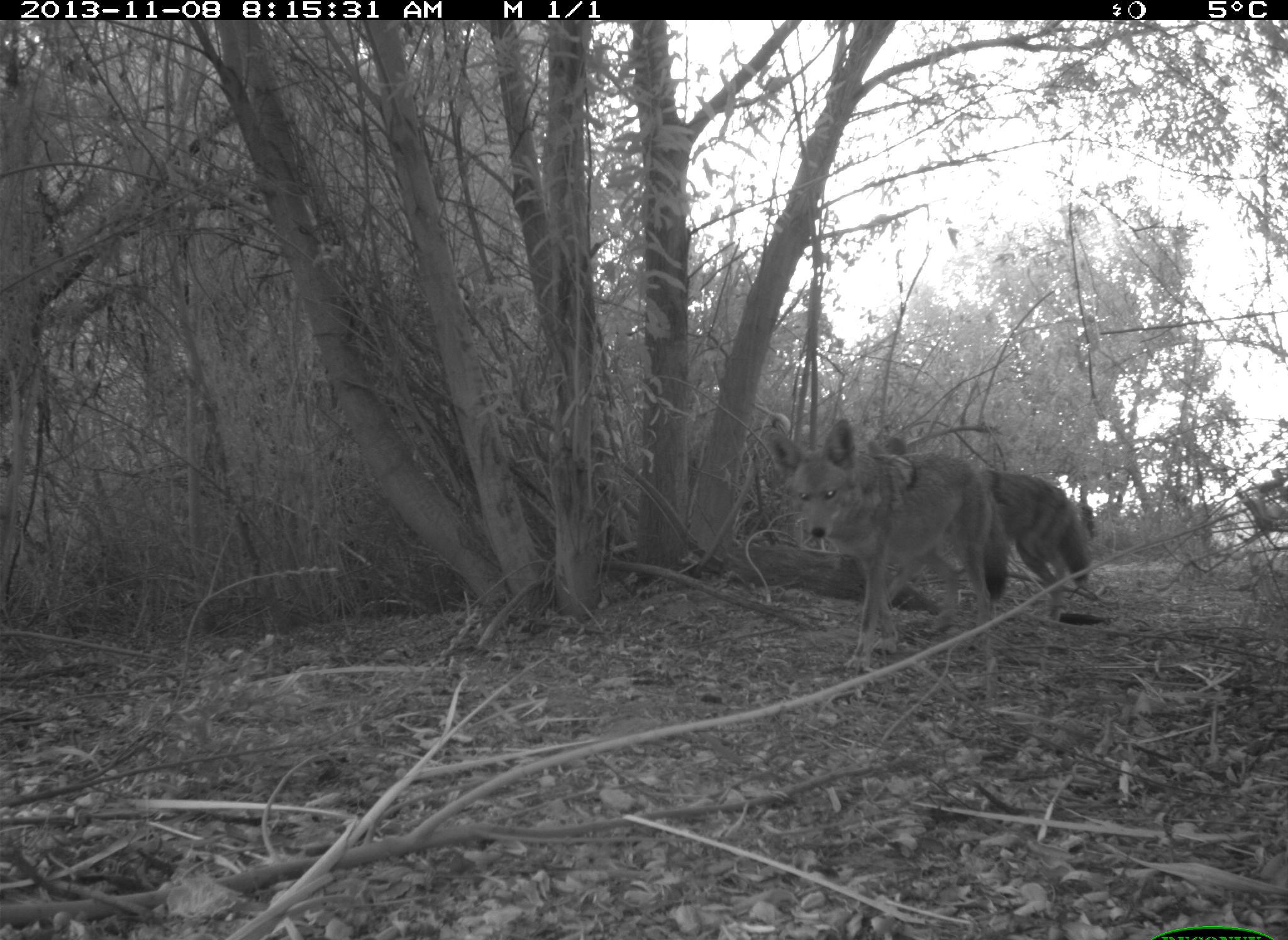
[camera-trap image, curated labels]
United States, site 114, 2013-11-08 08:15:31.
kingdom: Animalia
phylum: Chordata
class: Mammalia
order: Carnivora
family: Canidae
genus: Canis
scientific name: Canis latrans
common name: coyote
Coyote (Canis latrans).